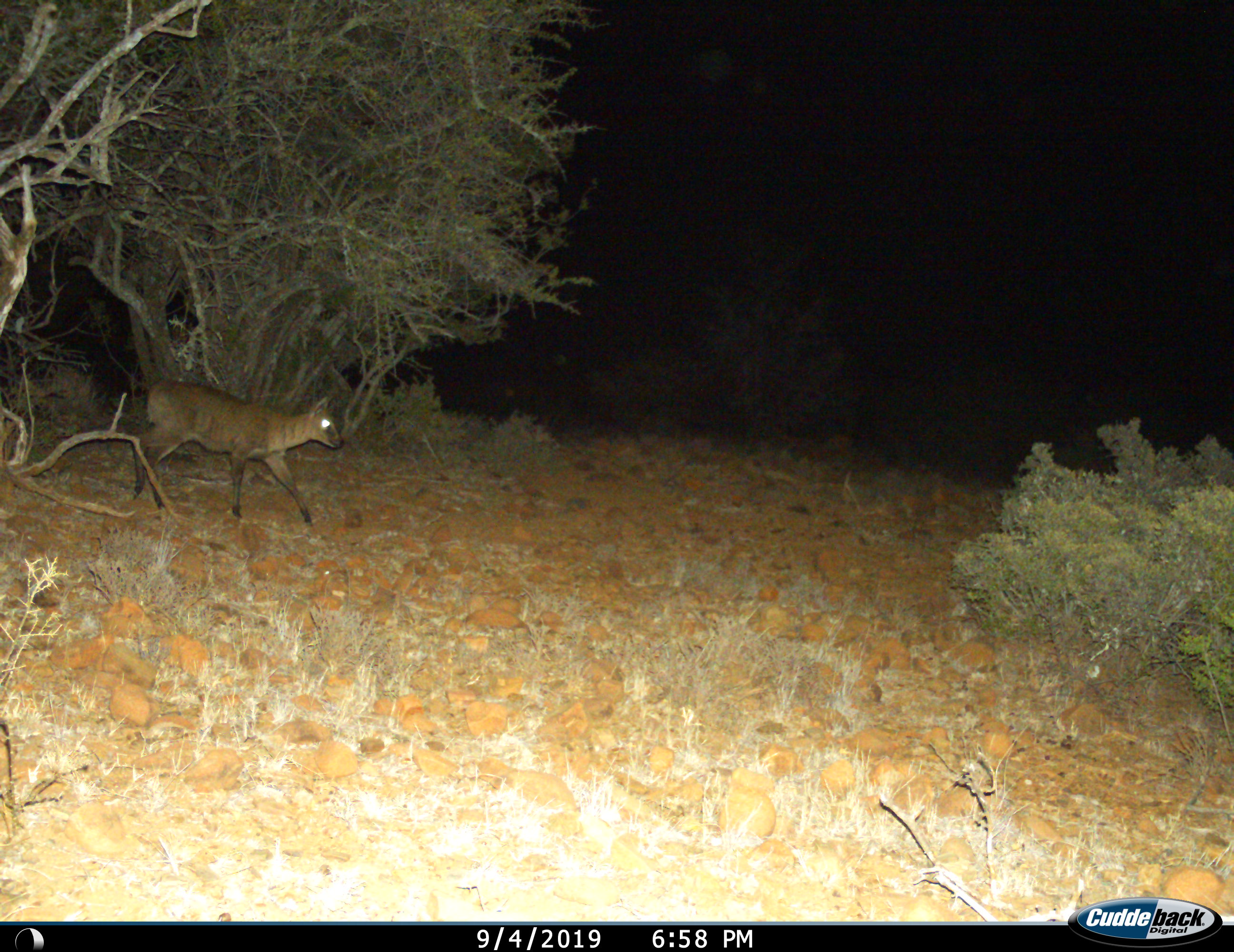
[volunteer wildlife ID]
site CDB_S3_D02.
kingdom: Animalia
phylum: Chordata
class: Mammalia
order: Artiodactyla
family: Bovidae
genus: Sylvicapra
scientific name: Sylvicapra grimmia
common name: common duiker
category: duikercommongrey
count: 1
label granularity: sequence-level